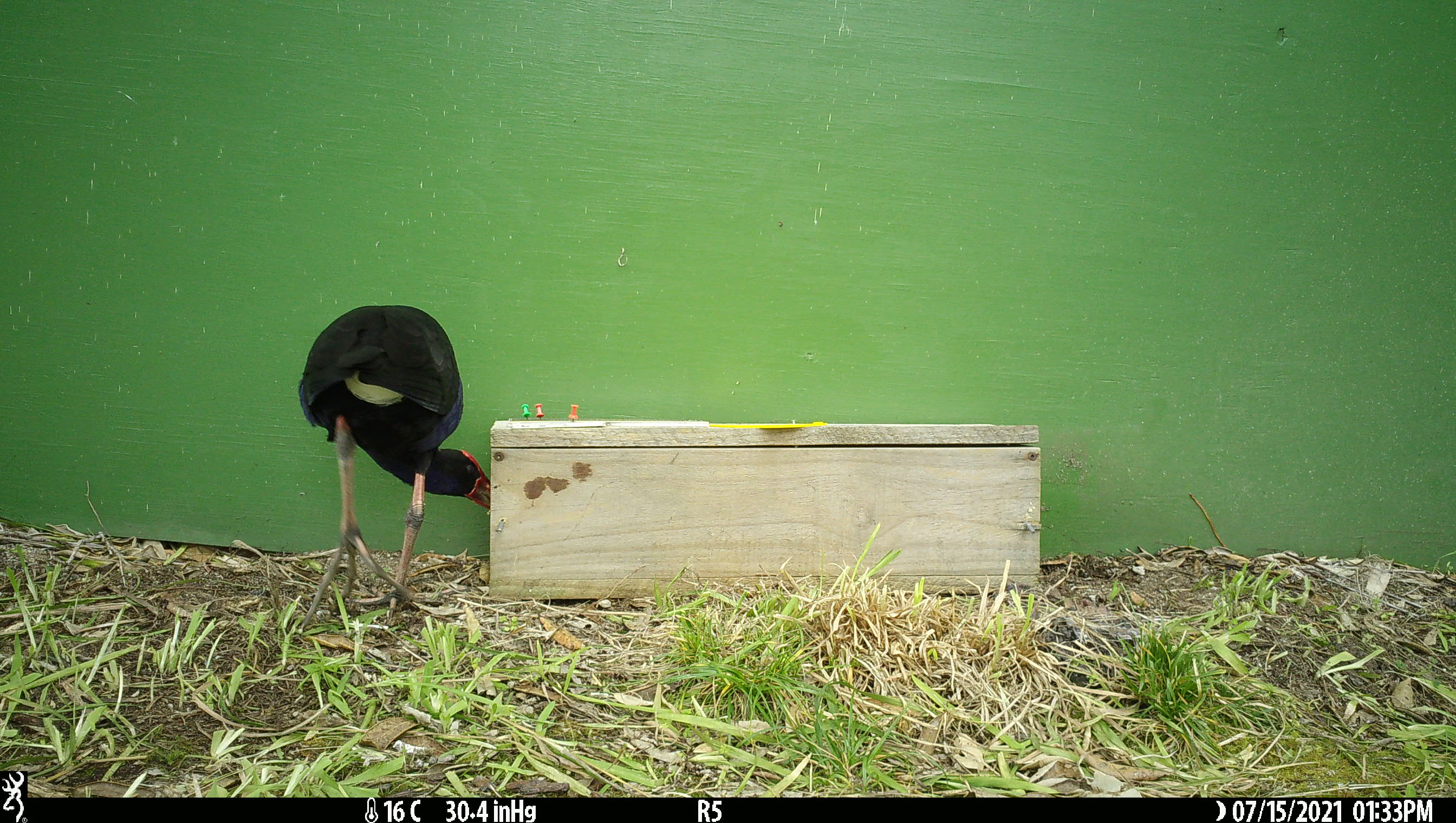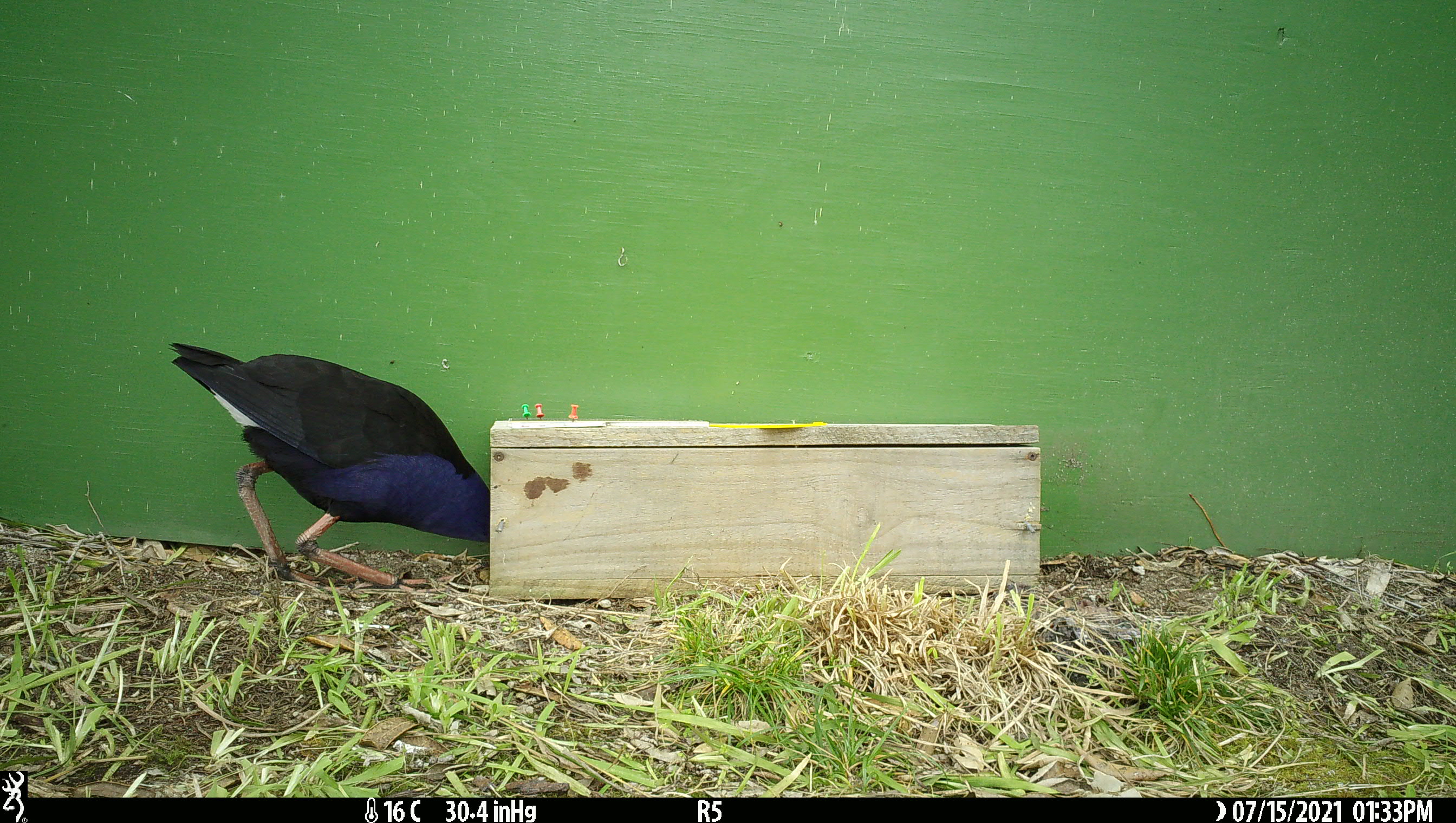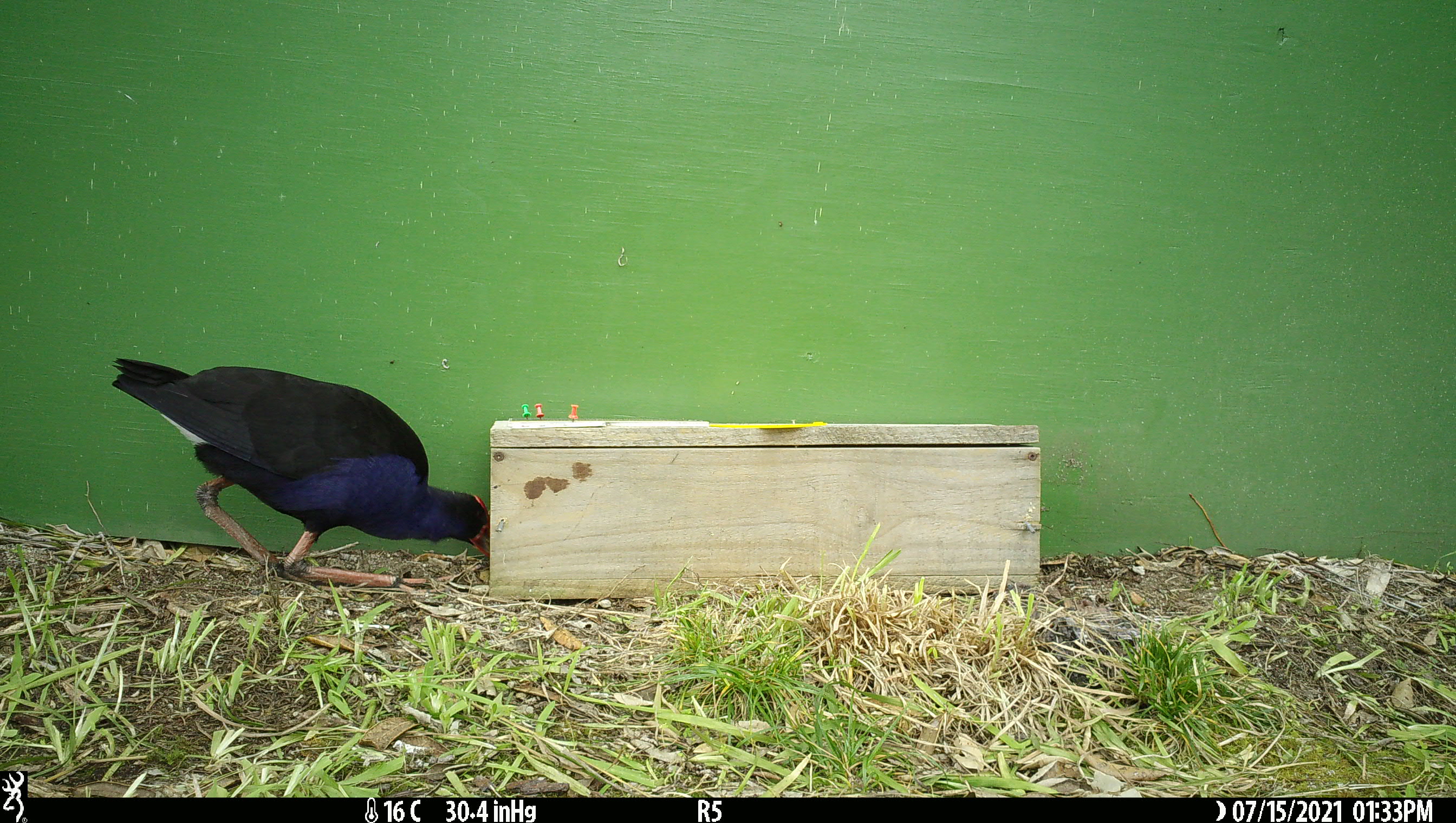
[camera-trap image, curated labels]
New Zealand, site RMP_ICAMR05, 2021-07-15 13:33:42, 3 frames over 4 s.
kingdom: Animalia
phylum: Chordata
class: Aves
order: Gruiformes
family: Rallidae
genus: Porphyrio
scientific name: Porphyrio melanotus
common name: australasian swamphen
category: pukeko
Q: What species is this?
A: Pukeko (australasian swamphen) (Porphyrio melanotus).